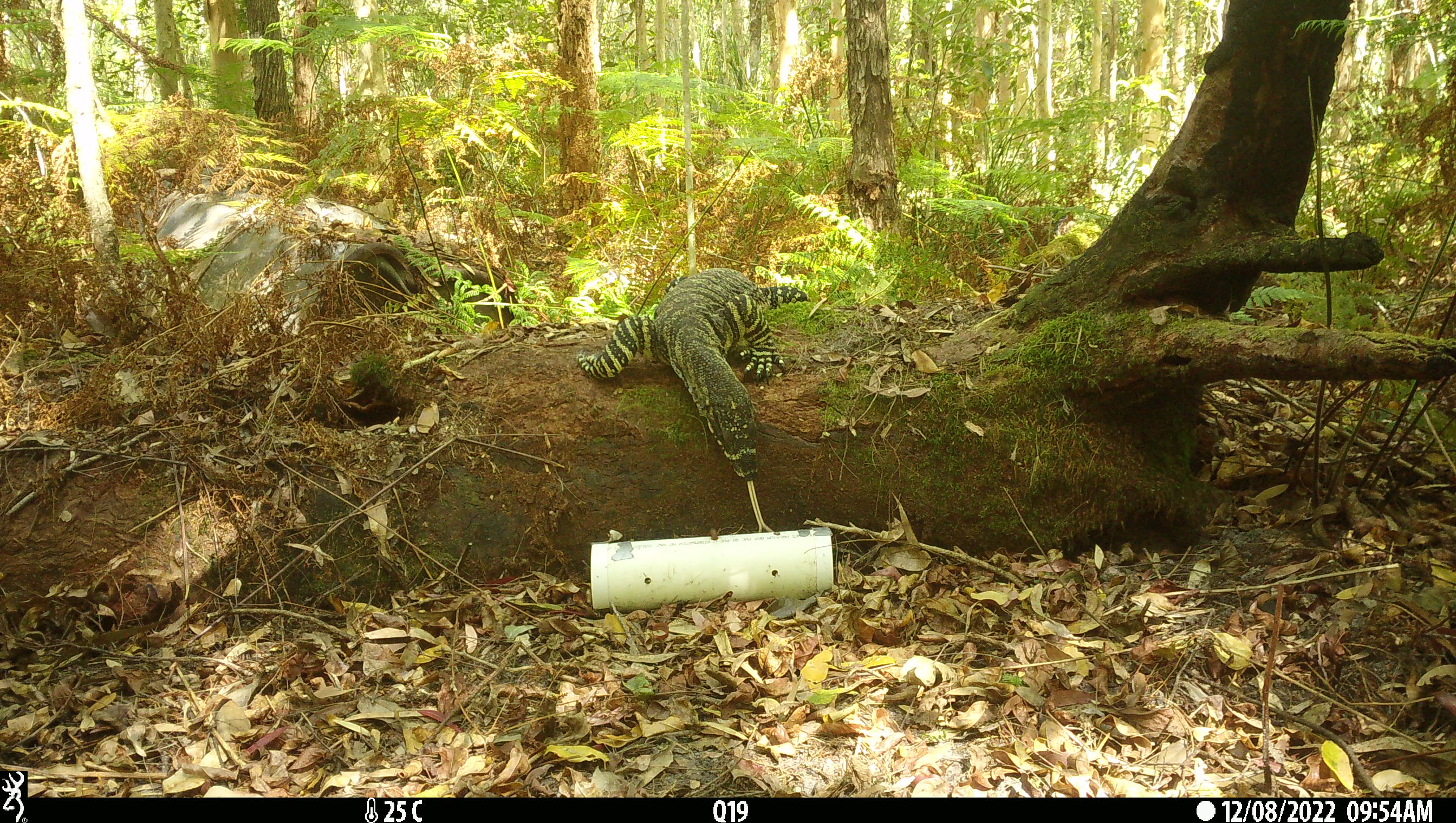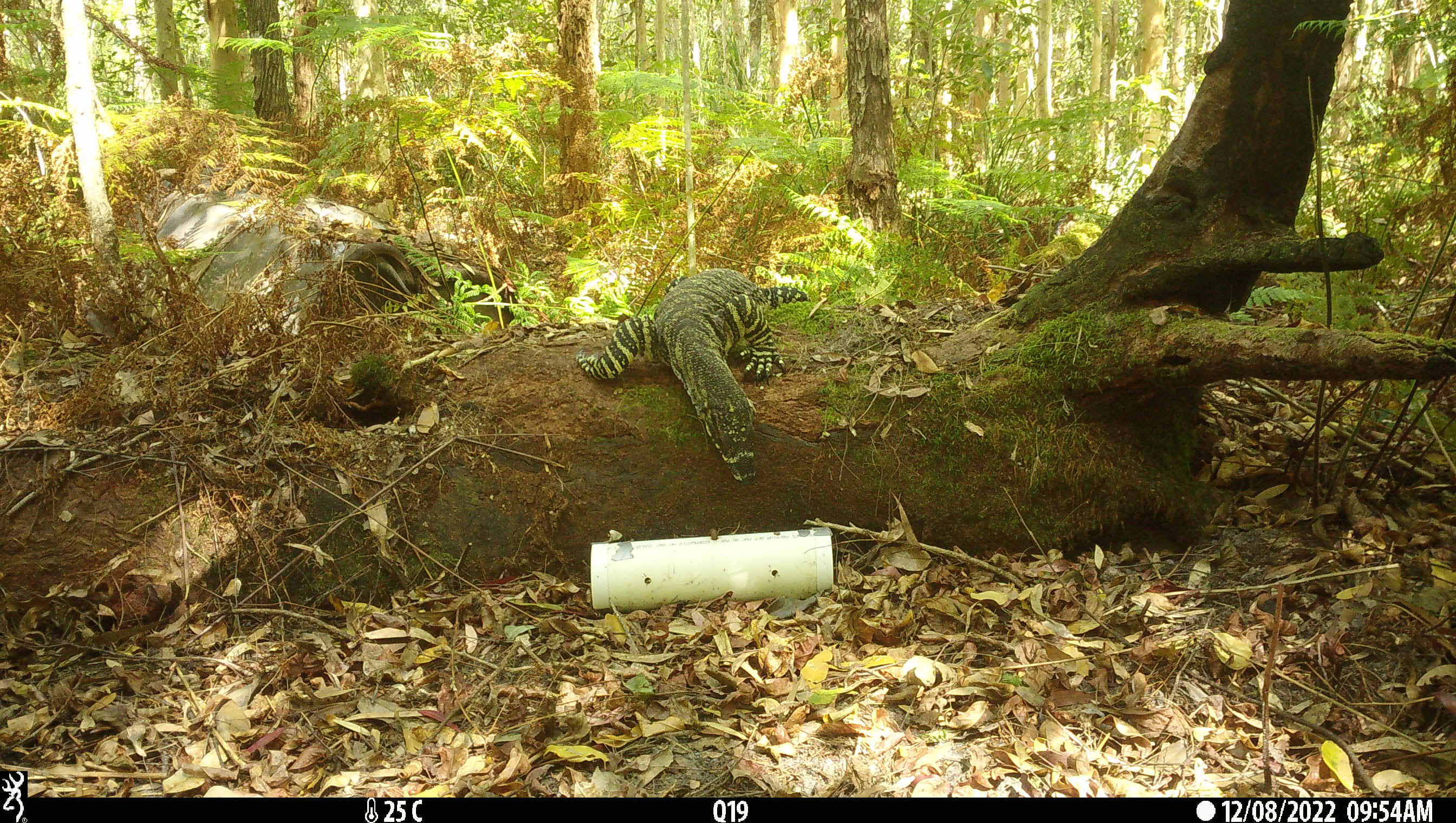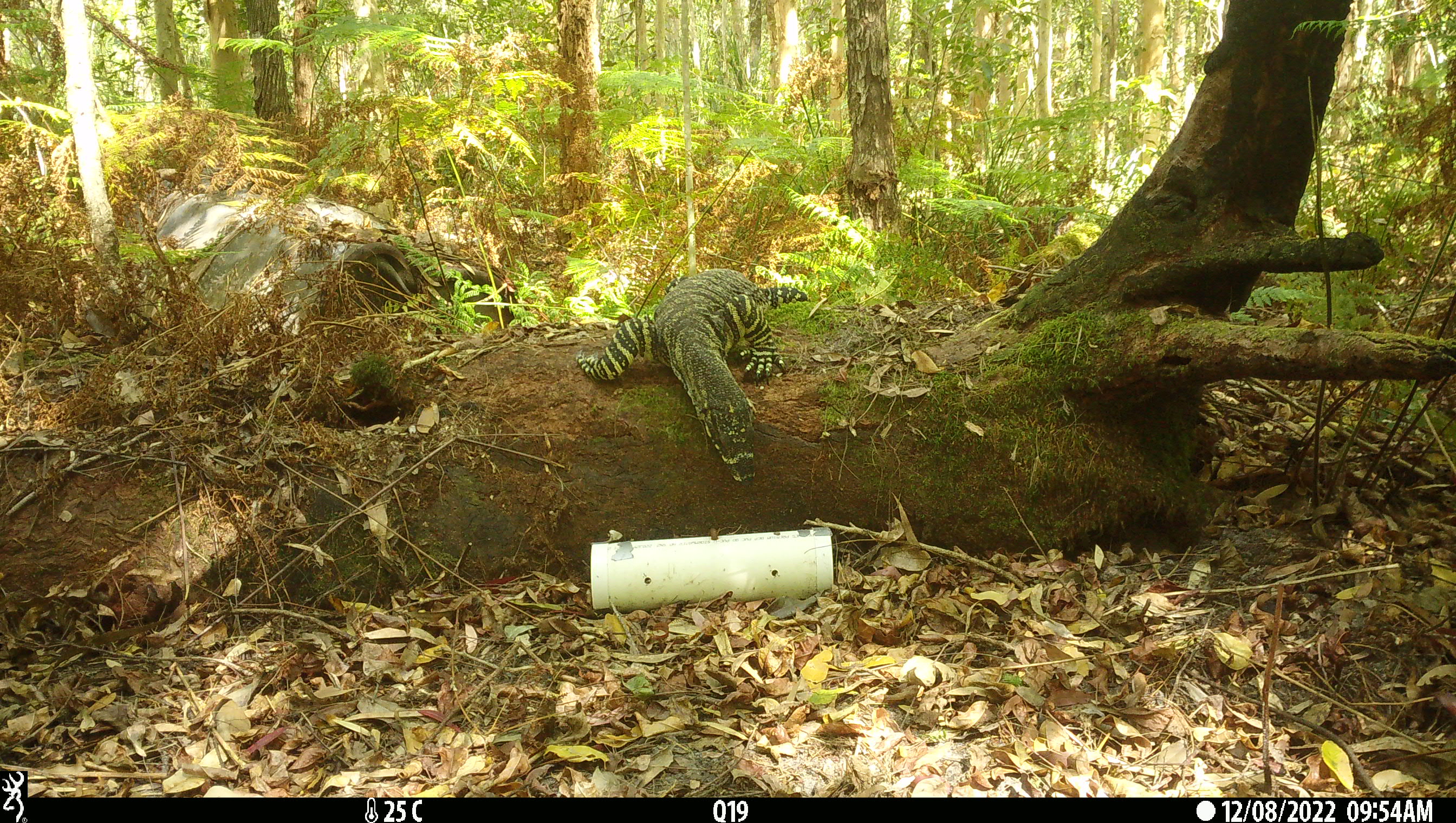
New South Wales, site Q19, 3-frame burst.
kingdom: Animalia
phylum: Chordata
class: Reptilia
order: Squamata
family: Varanidae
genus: Varanus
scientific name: Varanus varius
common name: lace monitor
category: goanna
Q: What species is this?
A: Goanna (lace monitor) (Varanus varius).